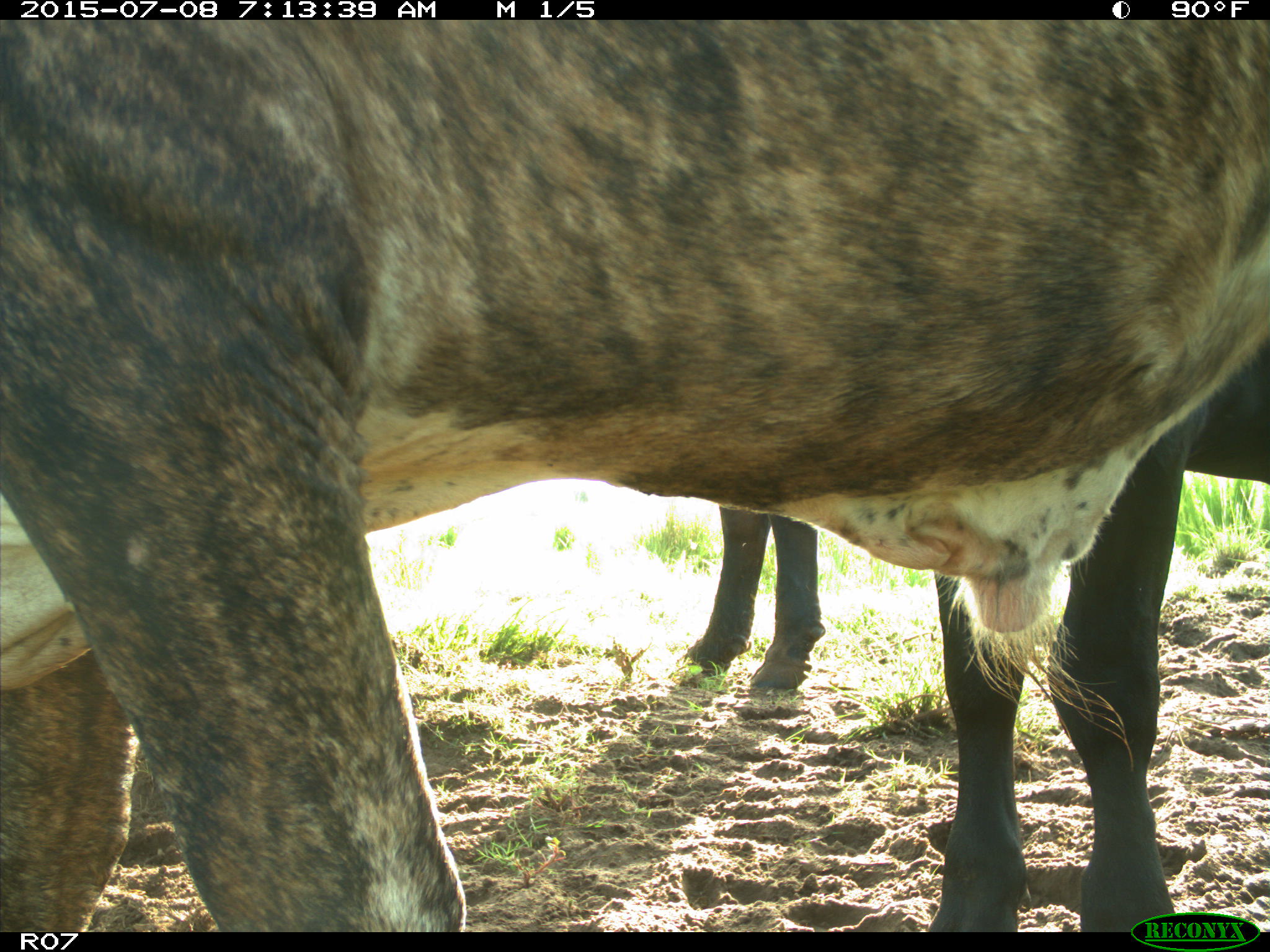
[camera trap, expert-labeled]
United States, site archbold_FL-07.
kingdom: Animalia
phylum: Chordata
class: Mammalia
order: Artiodactyla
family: Bovidae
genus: Bos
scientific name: Bos taurus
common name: domestic cow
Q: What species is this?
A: Bos taurus (domestic cow).